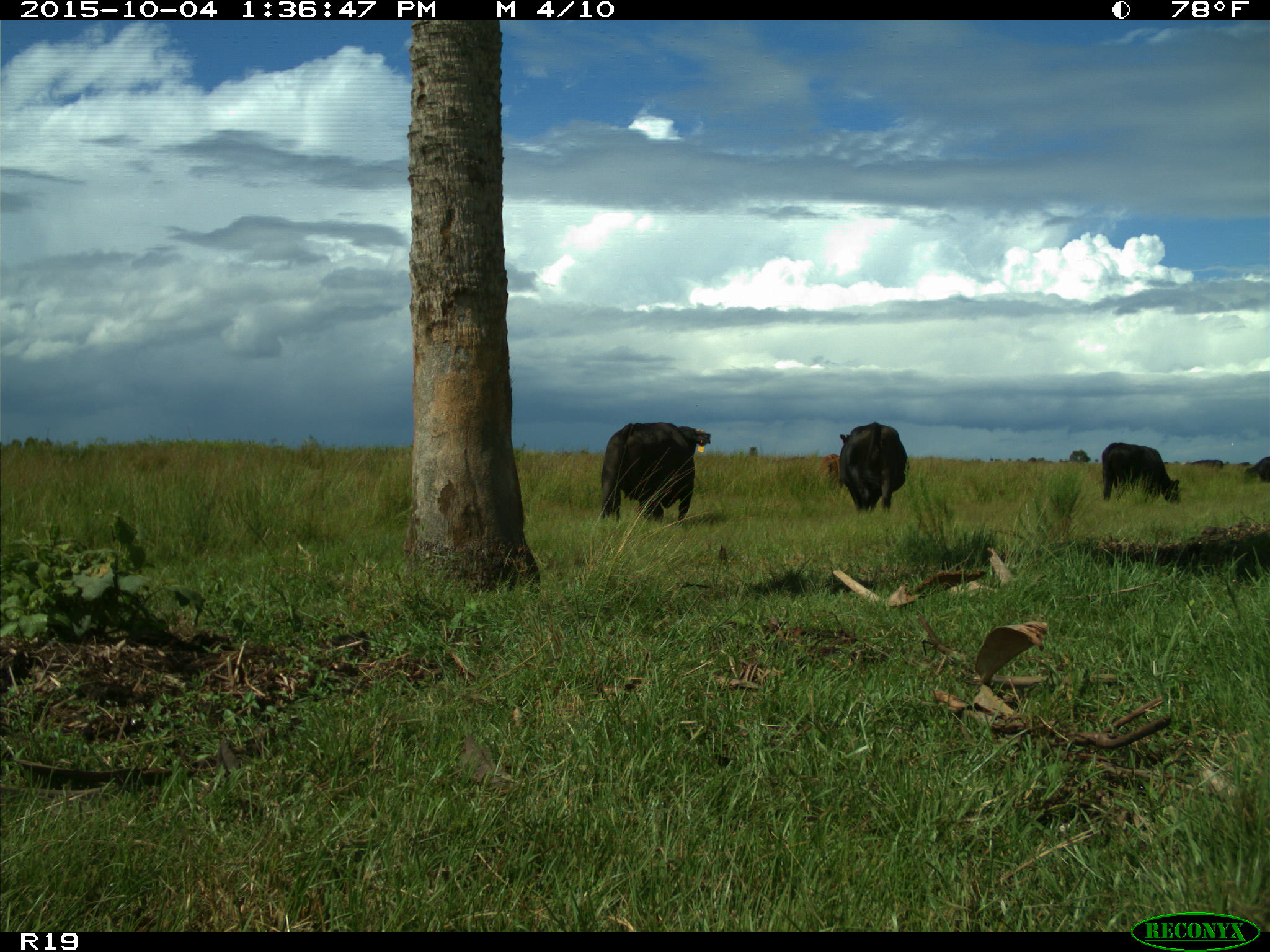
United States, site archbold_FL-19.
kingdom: Animalia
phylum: Chordata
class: Mammalia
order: Artiodactyla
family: Bovidae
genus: Bos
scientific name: Bos taurus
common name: domestic cow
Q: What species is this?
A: Bos taurus (domestic cow).